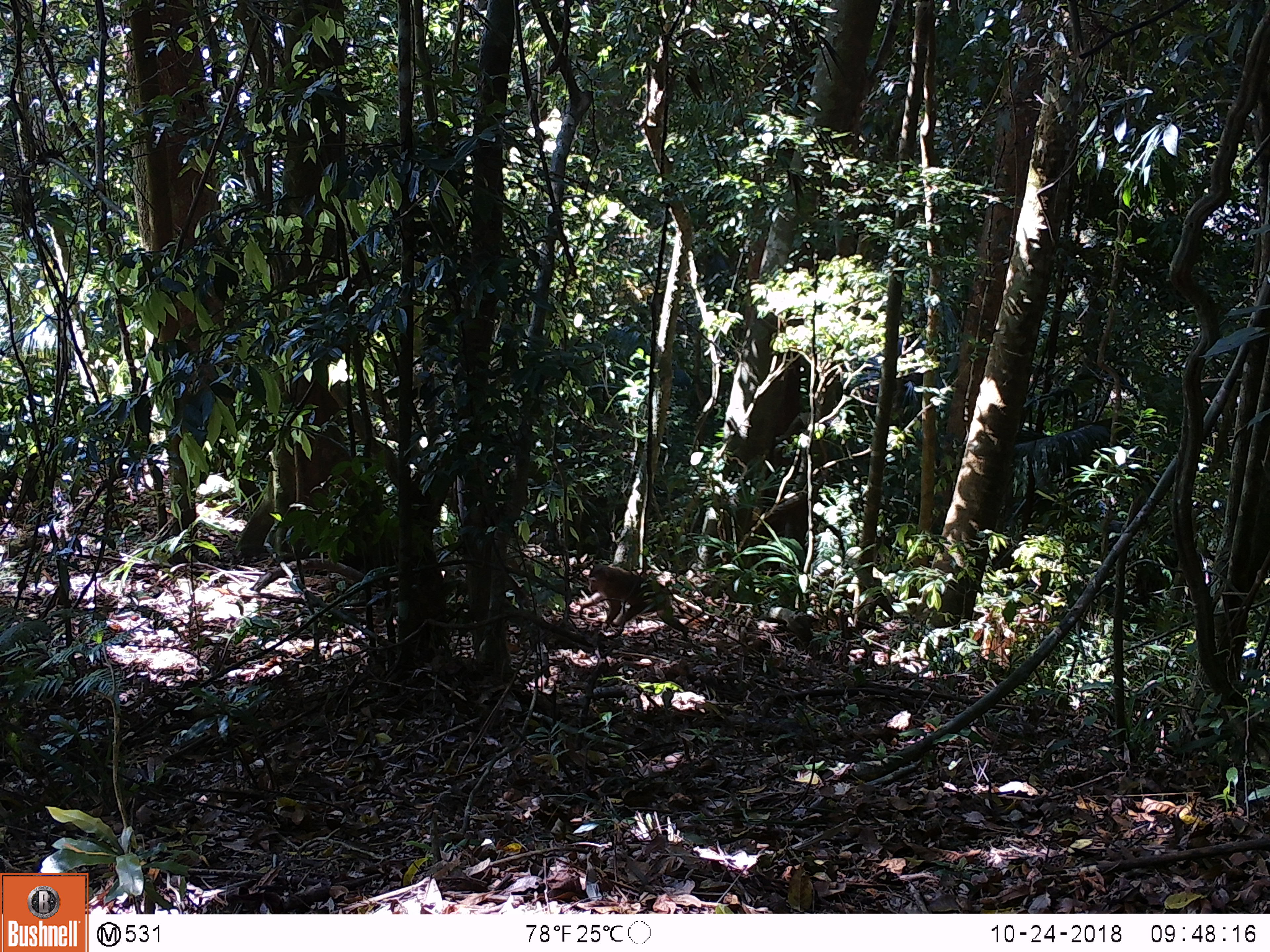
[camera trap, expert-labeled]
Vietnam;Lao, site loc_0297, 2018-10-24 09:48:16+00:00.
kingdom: Animalia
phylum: Chordata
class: Mammalia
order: Primates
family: Cercopithecidae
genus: Macaca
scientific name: Macaca nemestrina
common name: pig-tailed macaque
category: pig tailed macaque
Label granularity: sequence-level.